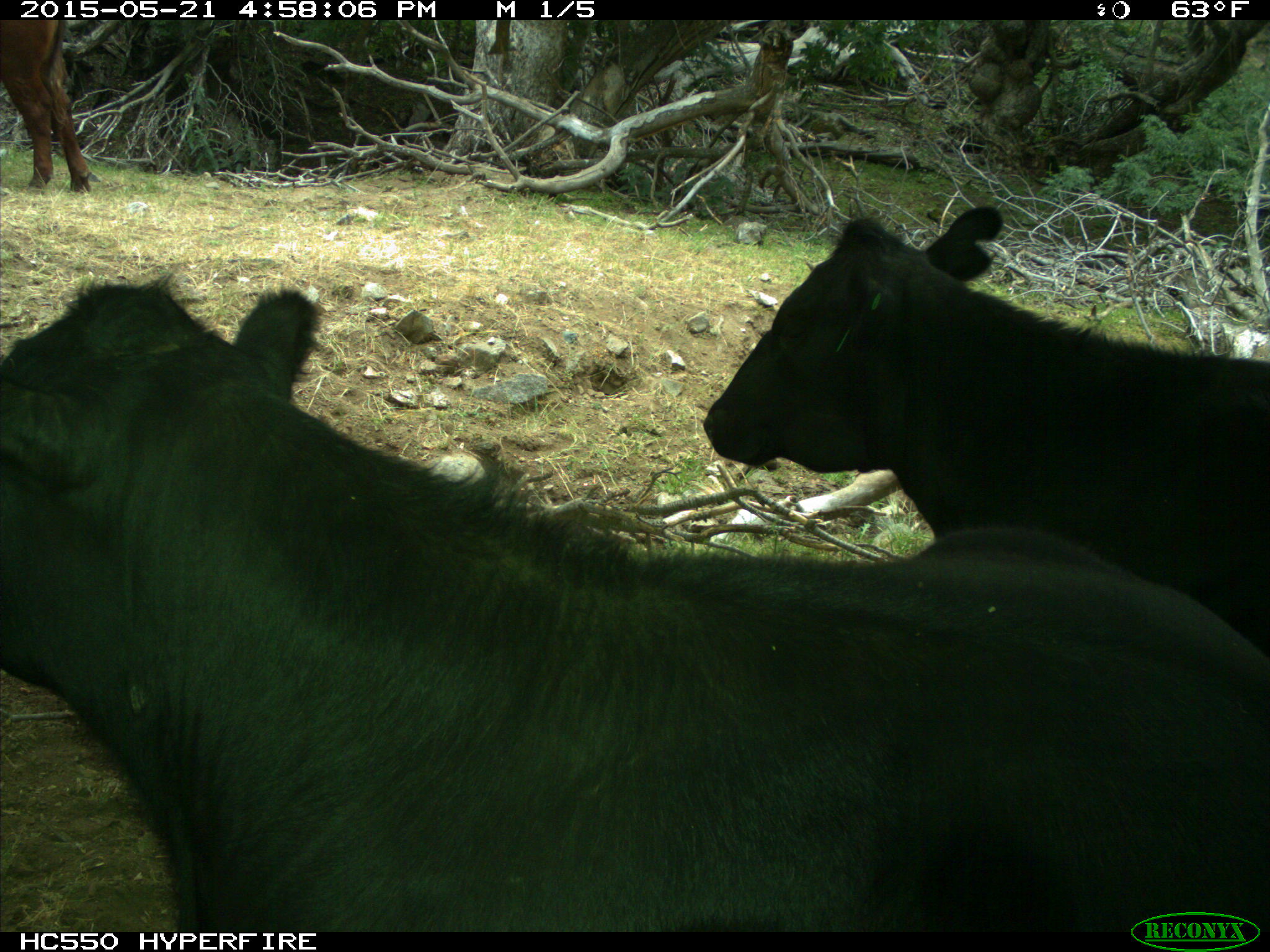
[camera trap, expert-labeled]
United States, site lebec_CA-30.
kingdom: Animalia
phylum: Chordata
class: Mammalia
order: Artiodactyla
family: Bovidae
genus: Bos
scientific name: Bos taurus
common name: domestic cow